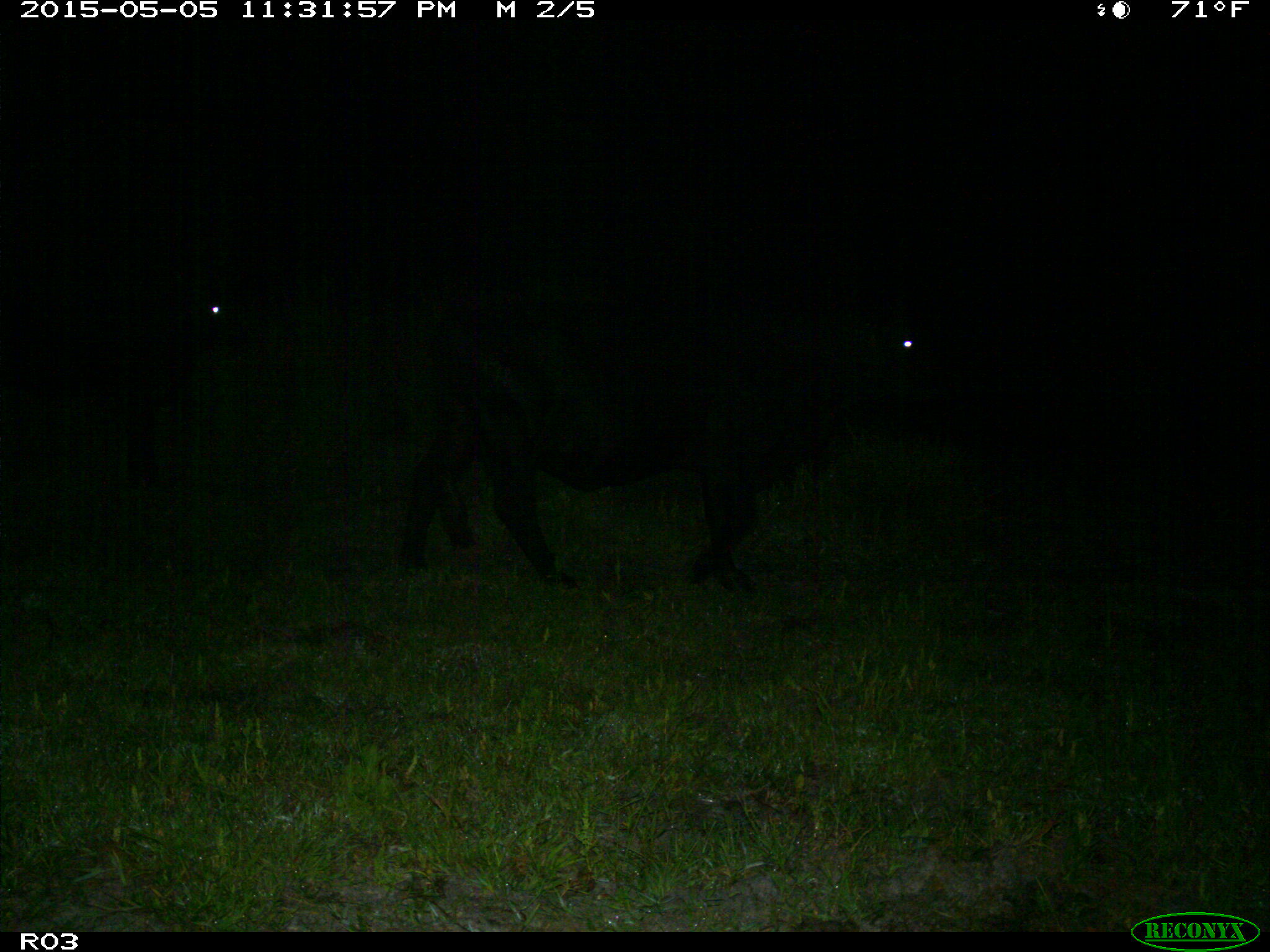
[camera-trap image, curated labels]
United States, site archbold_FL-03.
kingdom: Animalia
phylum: Chordata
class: Mammalia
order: Artiodactyla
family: Bovidae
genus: Bos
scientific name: Bos taurus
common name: domestic cow